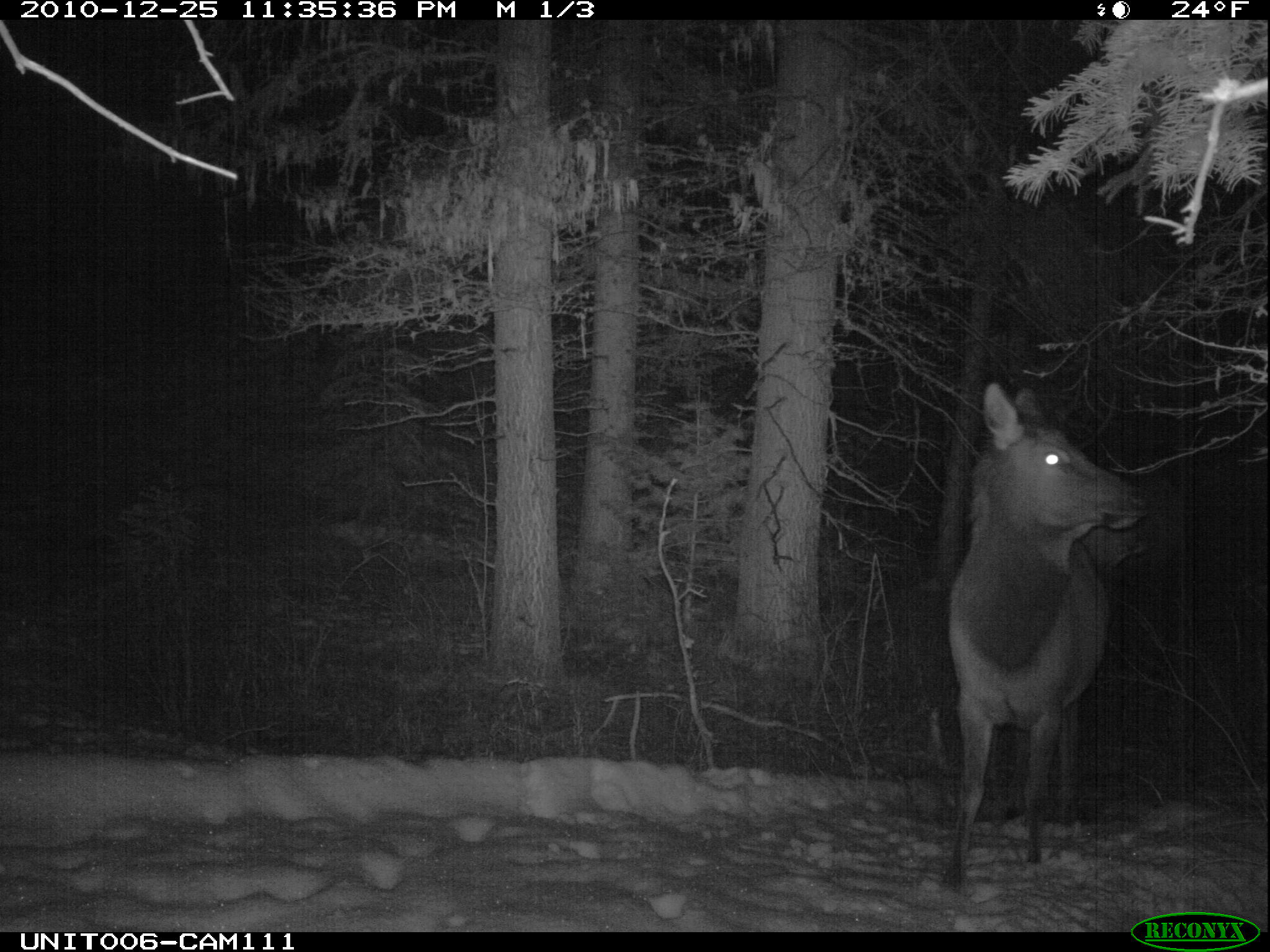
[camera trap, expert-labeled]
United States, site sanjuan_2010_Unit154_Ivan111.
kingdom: Animalia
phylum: Chordata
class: Mammalia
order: Artiodactyla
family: Cervidae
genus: Cervus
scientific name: Cervus elaphus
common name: red deer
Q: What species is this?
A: Cervus elaphus (red deer).